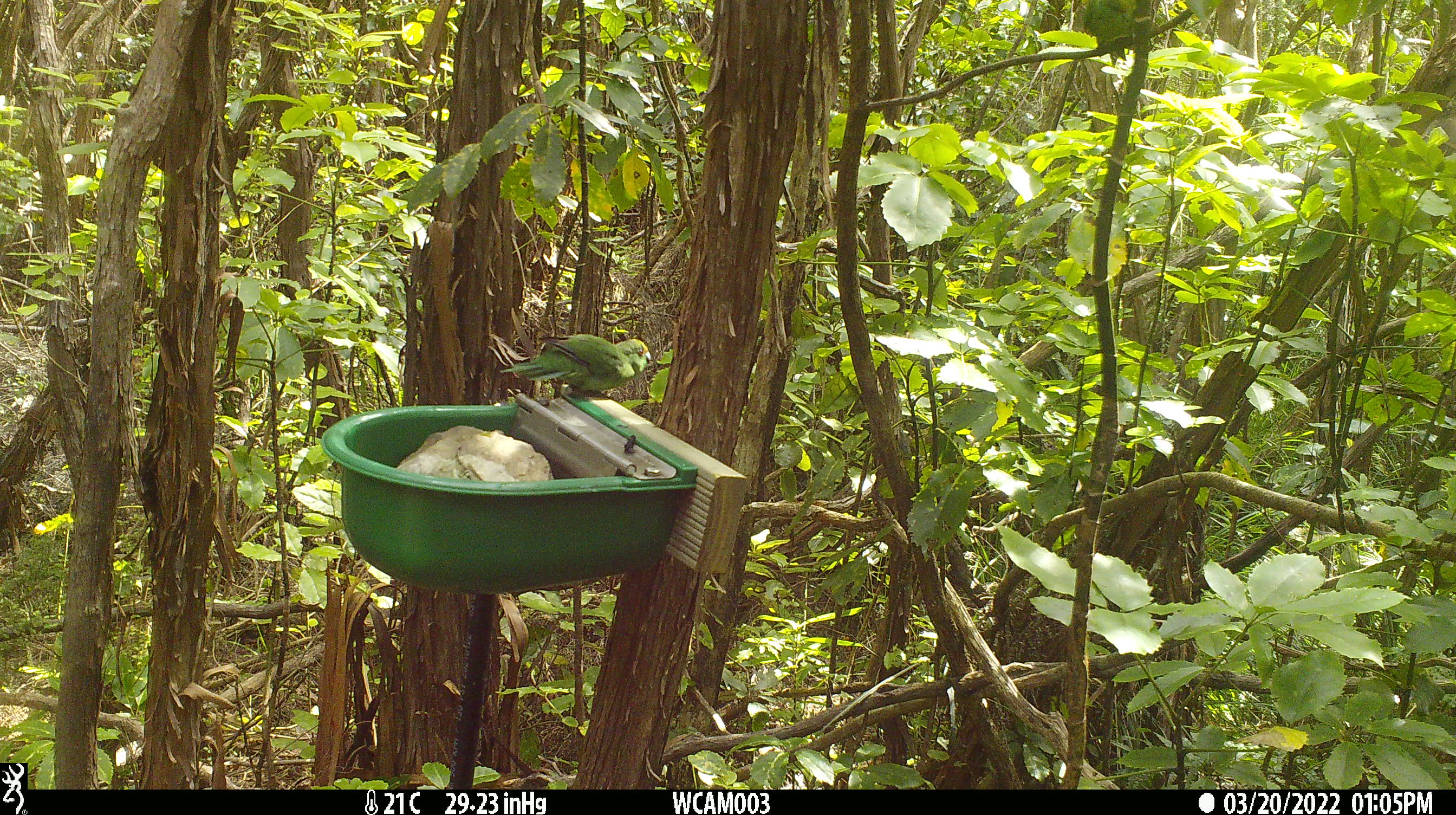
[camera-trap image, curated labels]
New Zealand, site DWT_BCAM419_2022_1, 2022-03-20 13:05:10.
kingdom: Animalia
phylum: Chordata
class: Aves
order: Psittaciformes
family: Psittaculidae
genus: Cyanoramphus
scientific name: Cyanoramphus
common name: parakeet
Parakeet (Cyanoramphus).